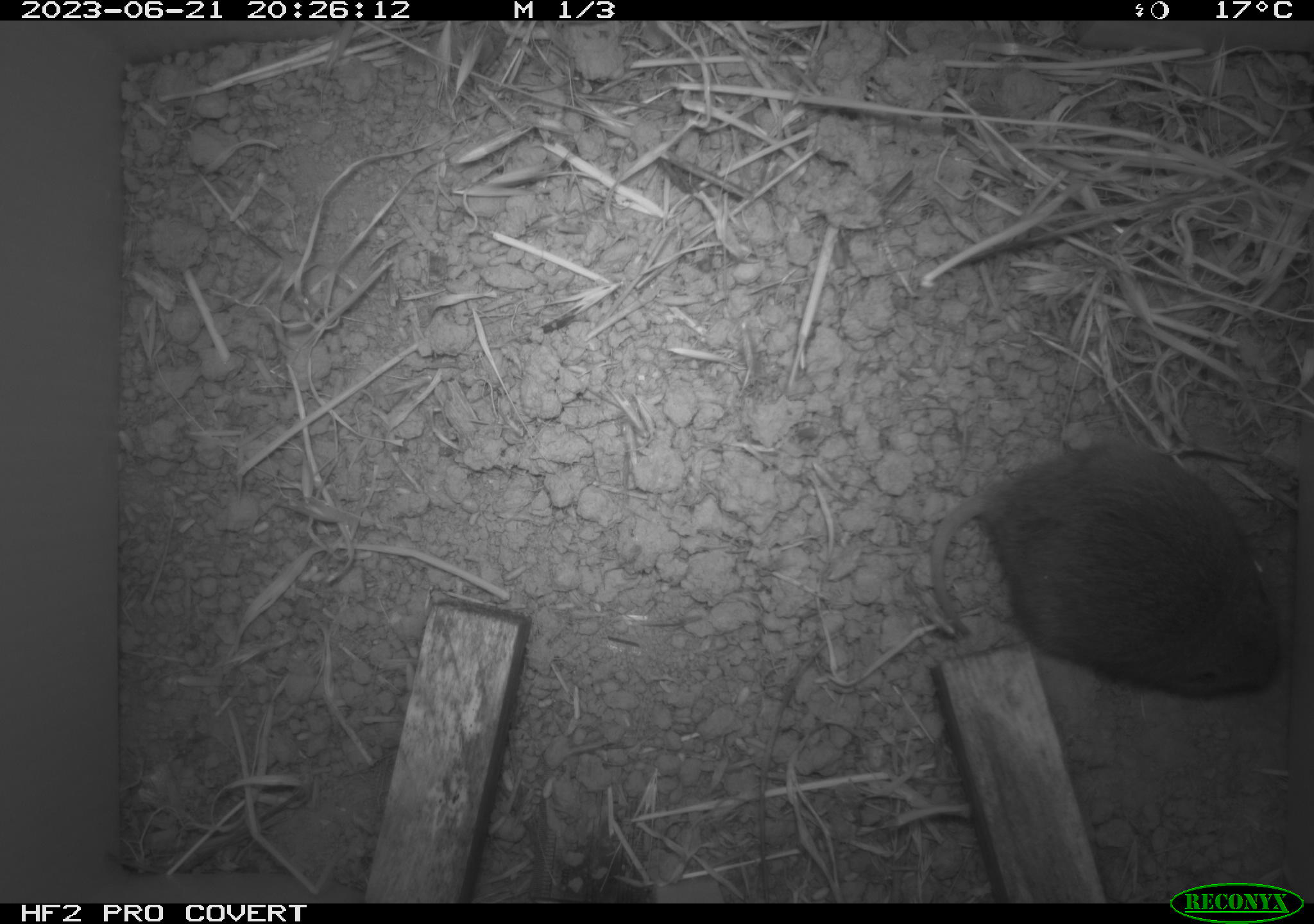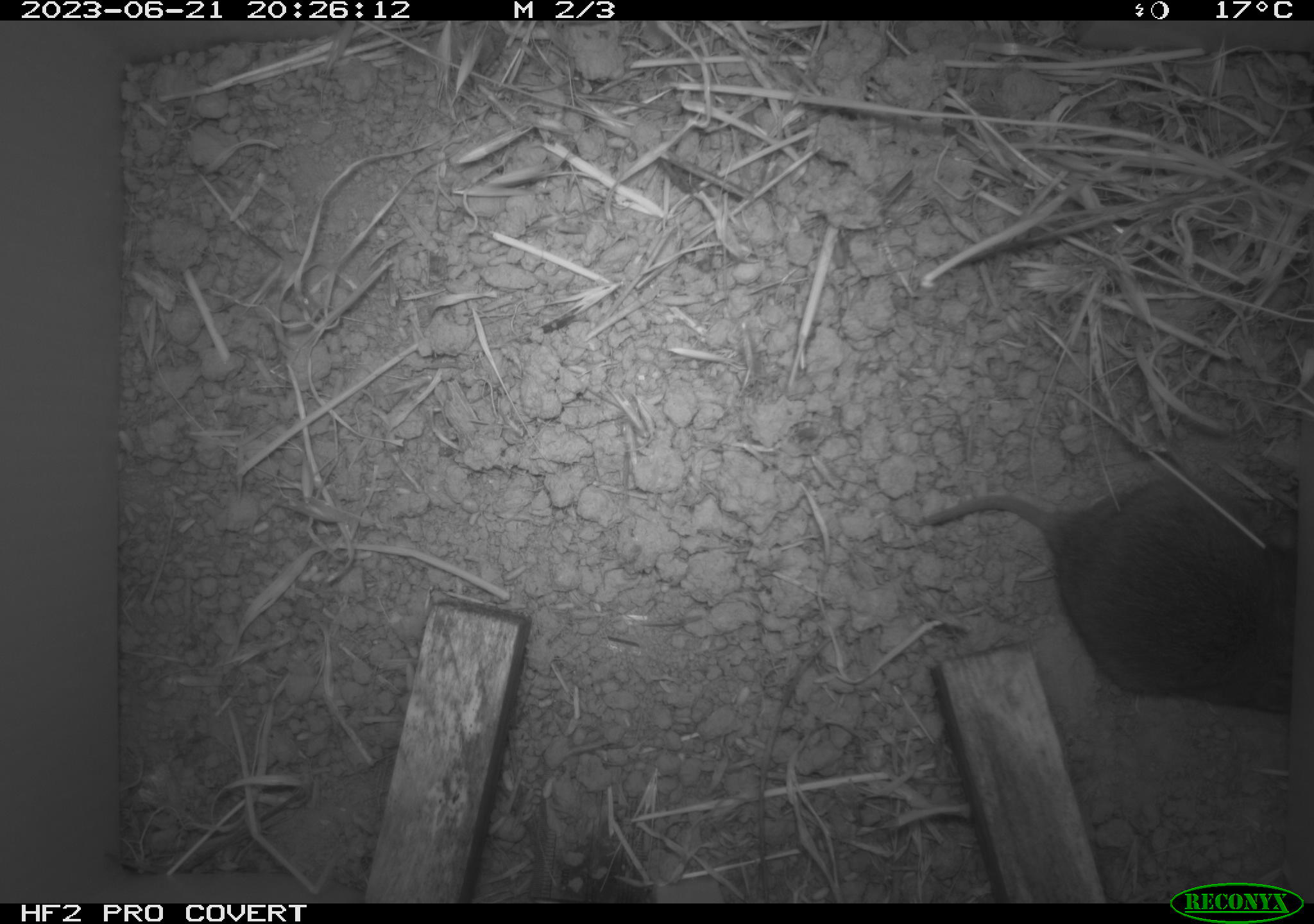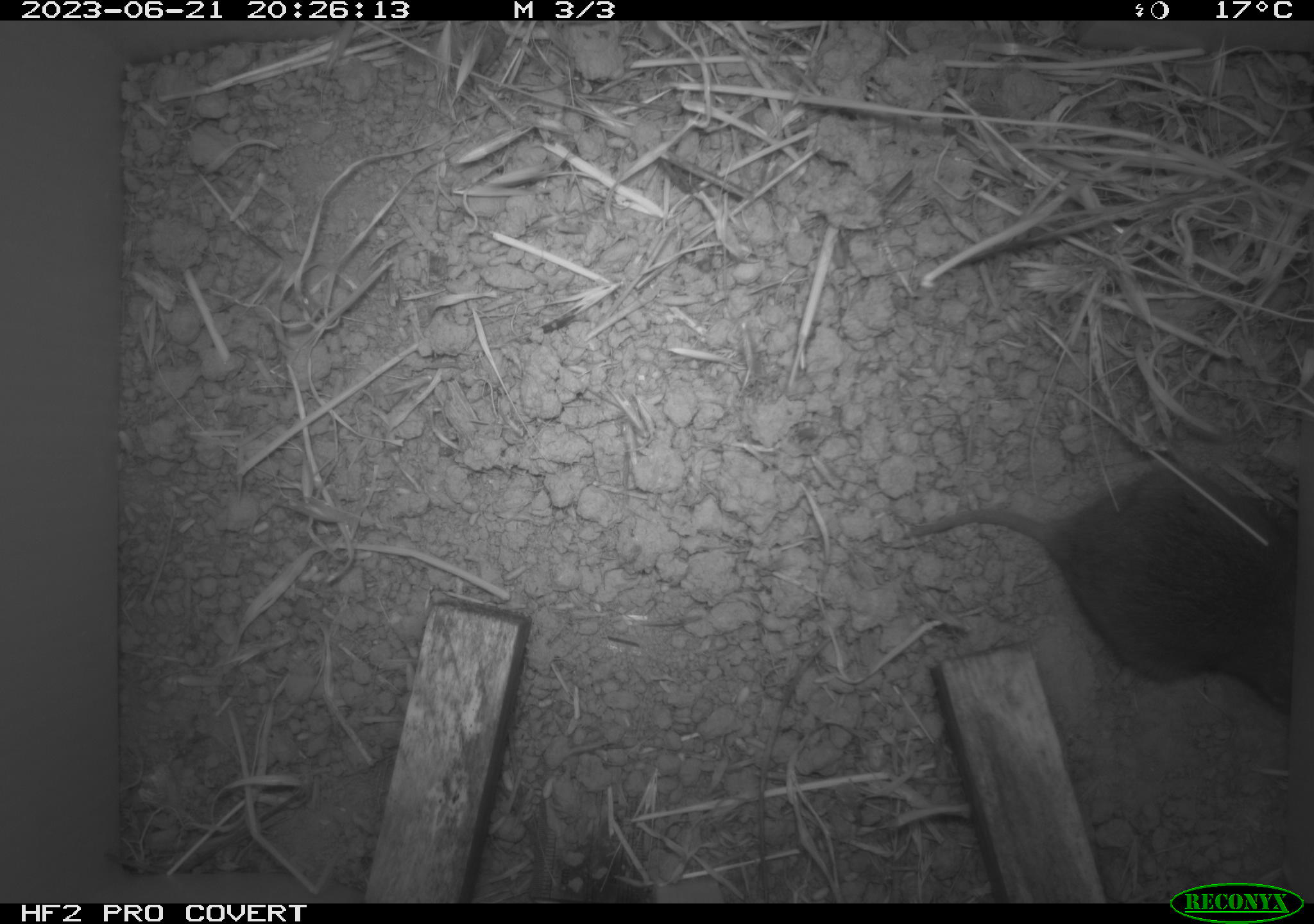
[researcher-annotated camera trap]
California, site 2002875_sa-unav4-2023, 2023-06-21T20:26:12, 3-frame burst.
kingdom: Animalia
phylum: Chordata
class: Mammalia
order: Rodentia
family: Cricetidae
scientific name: Arvicolinae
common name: voles, lemmings, and muskrats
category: arvicolinae subfamily